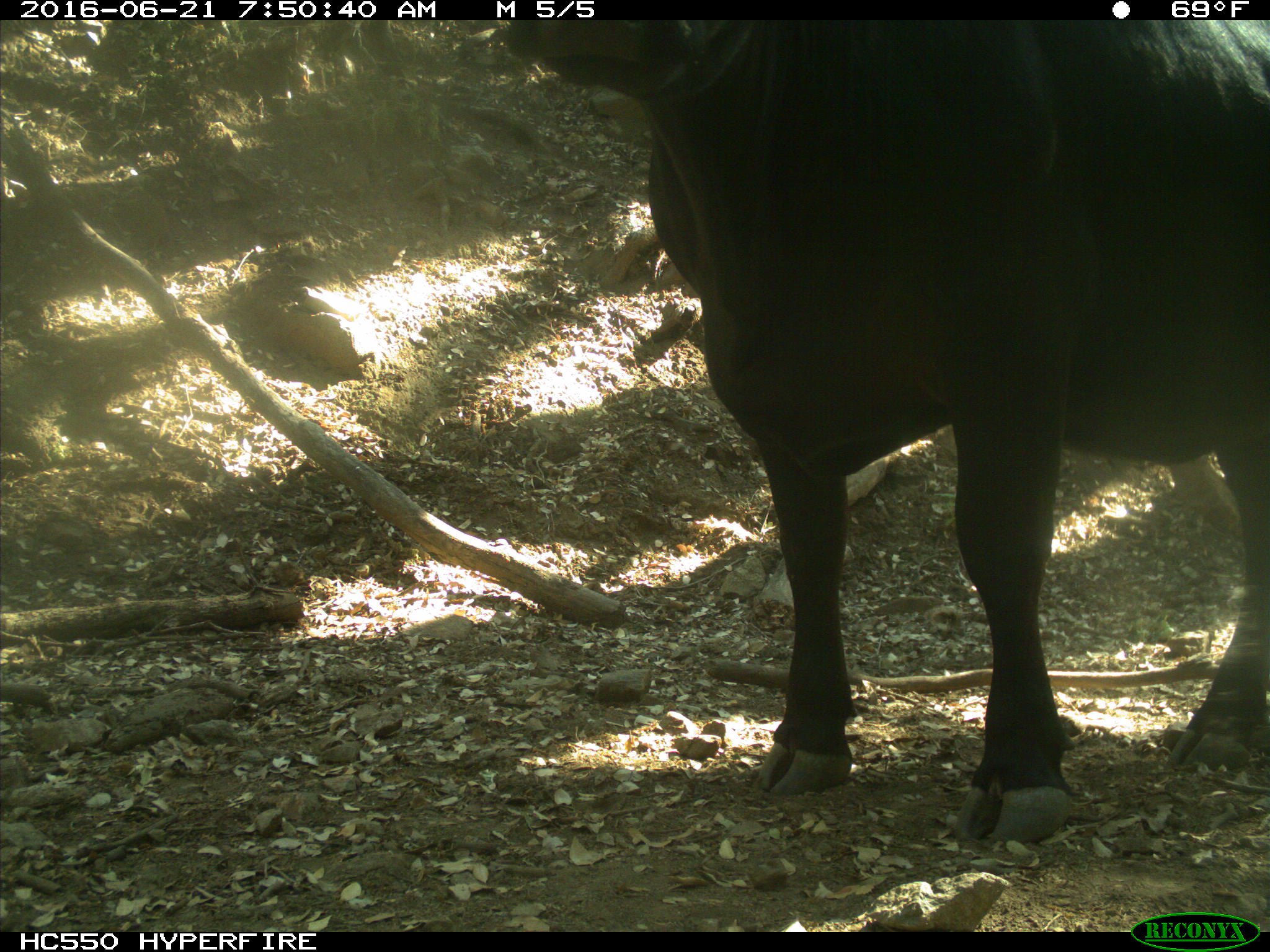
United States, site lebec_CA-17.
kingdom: Animalia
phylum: Chordata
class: Mammalia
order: Artiodactyla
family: Bovidae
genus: Bos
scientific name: Bos taurus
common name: domestic cow